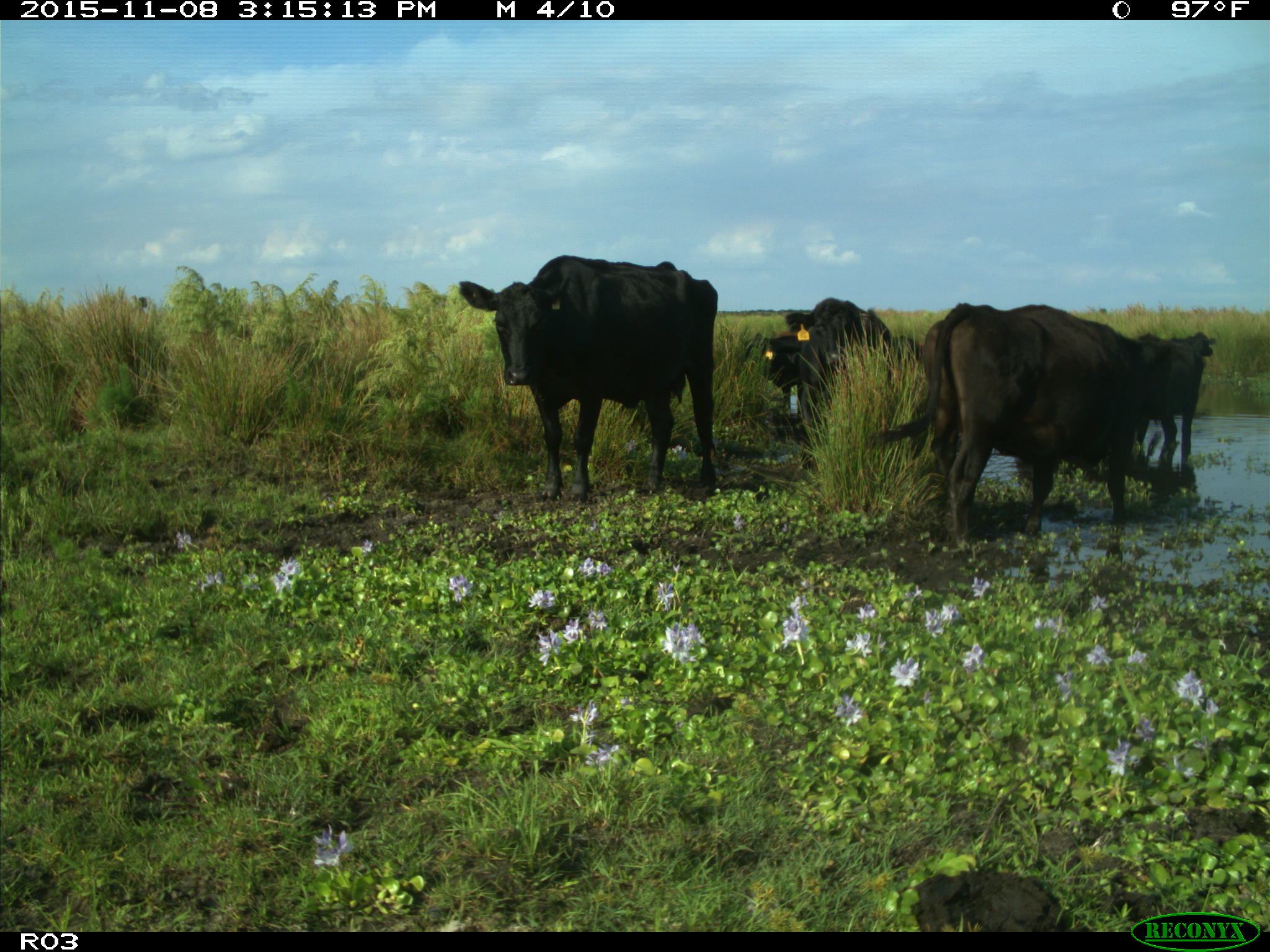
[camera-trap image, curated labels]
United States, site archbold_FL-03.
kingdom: Animalia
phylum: Chordata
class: Mammalia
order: Artiodactyla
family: Bovidae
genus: Bos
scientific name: Bos taurus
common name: domestic cow